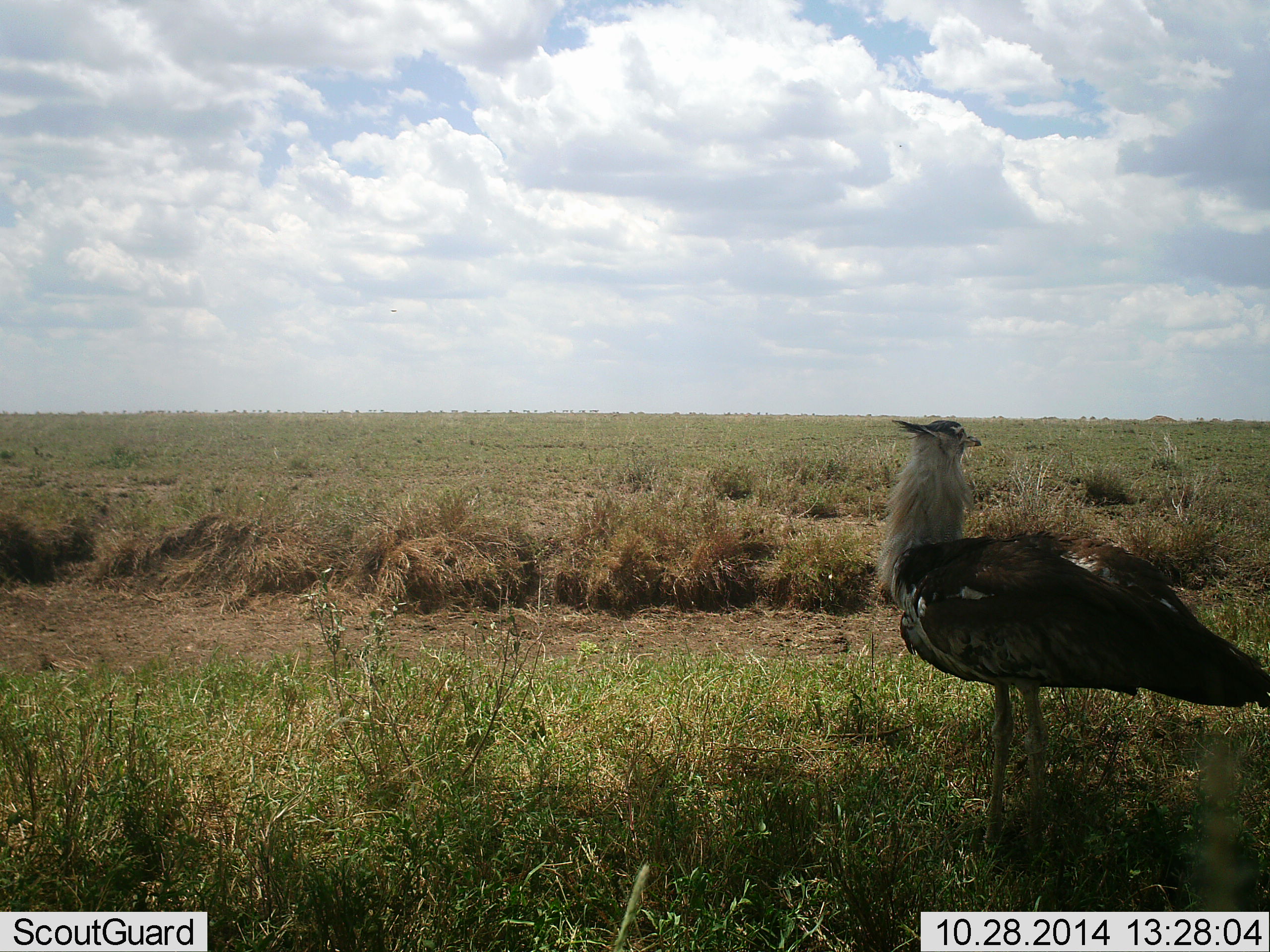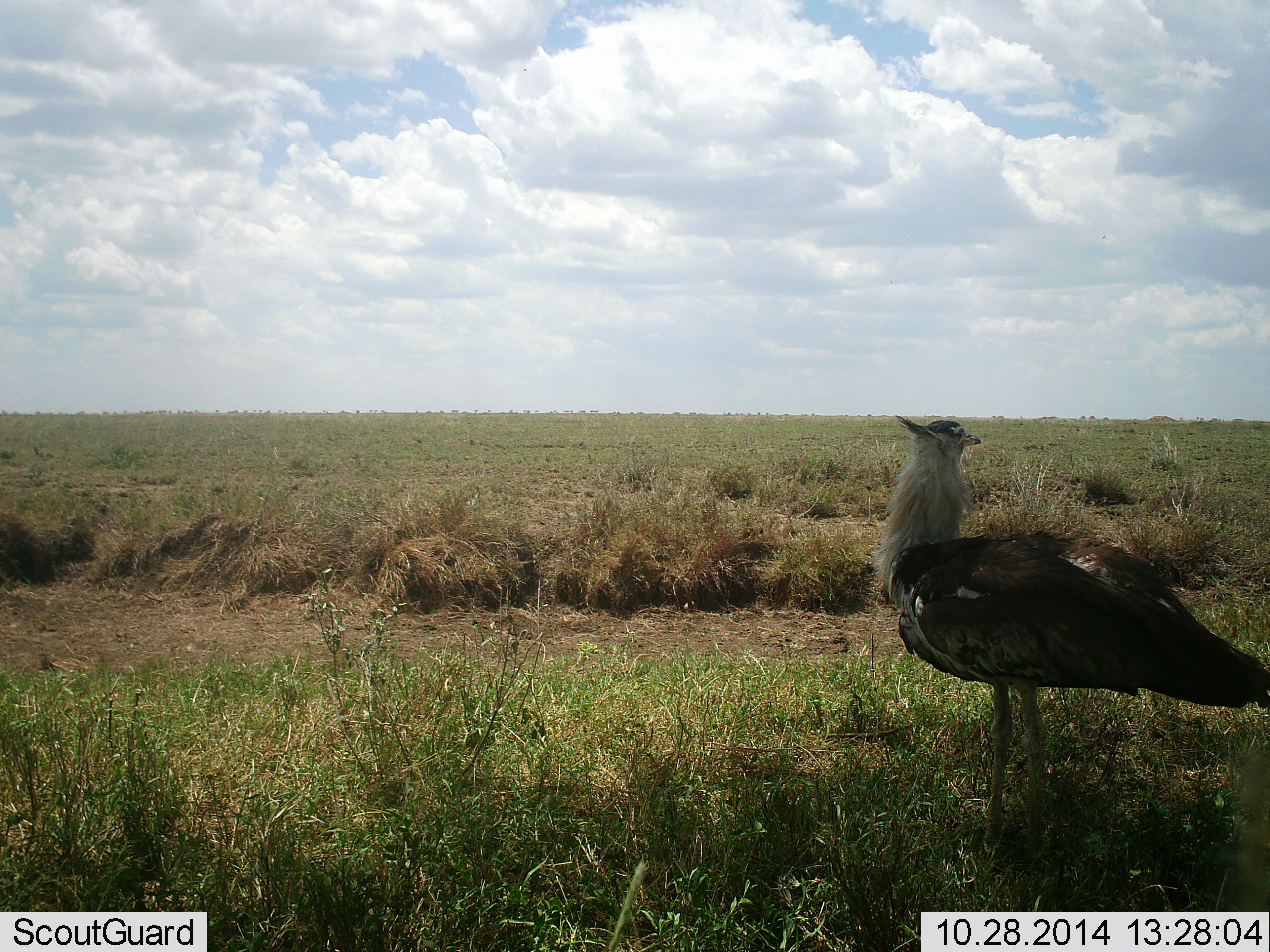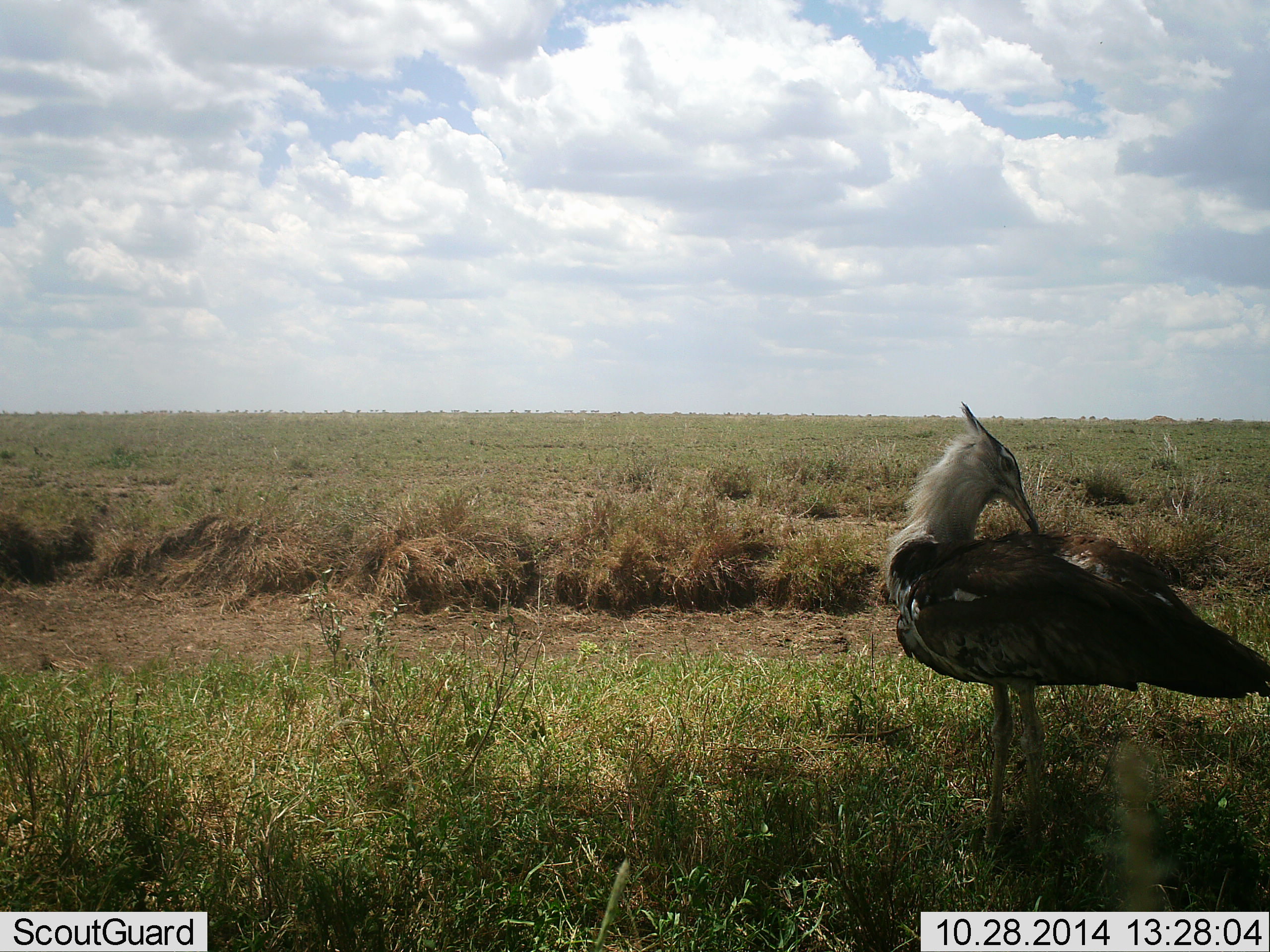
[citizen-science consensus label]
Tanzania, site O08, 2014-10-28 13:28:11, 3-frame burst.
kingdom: Animalia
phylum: Chordata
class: Aves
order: Otidiformes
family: Otididae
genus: Ardeotis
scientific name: Ardeotis kori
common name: kori bustard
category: koribustard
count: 1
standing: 100%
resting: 0%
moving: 0%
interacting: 0%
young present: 0%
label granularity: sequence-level